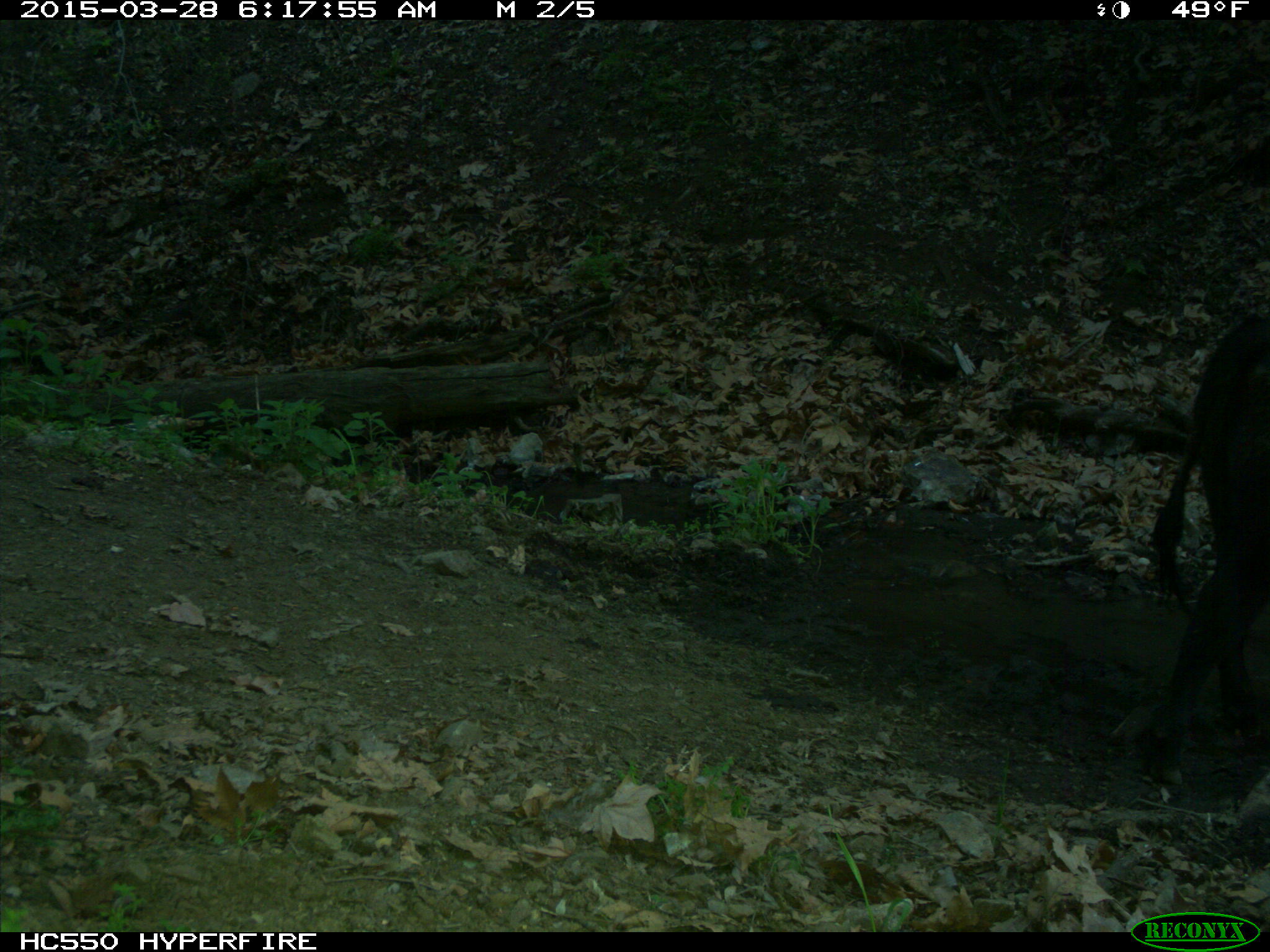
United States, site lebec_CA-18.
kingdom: Animalia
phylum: Chordata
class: Mammalia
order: Artiodactyla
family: Bovidae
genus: Bos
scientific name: Bos taurus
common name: domestic cow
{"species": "Bos taurus (domestic cow)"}